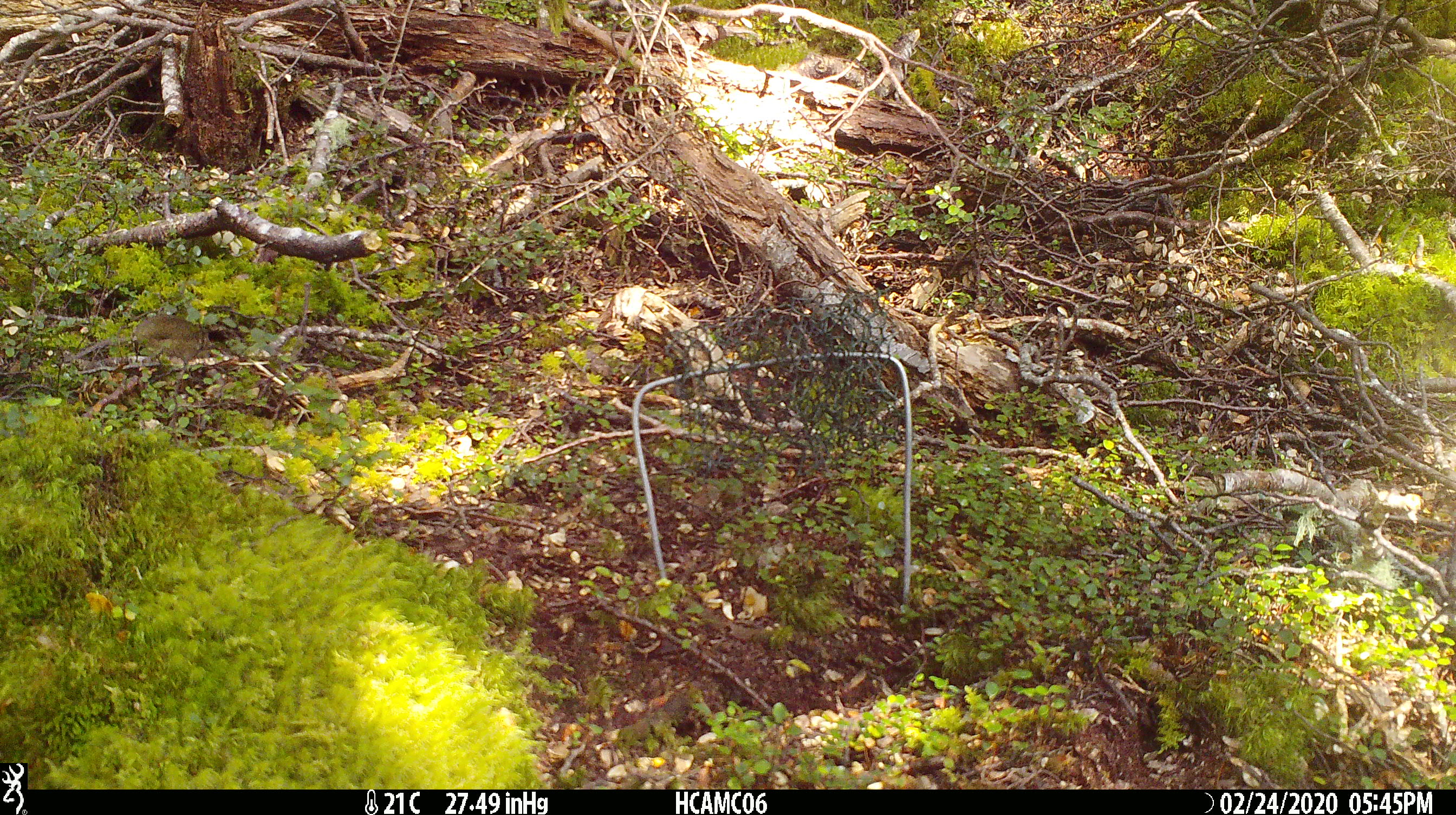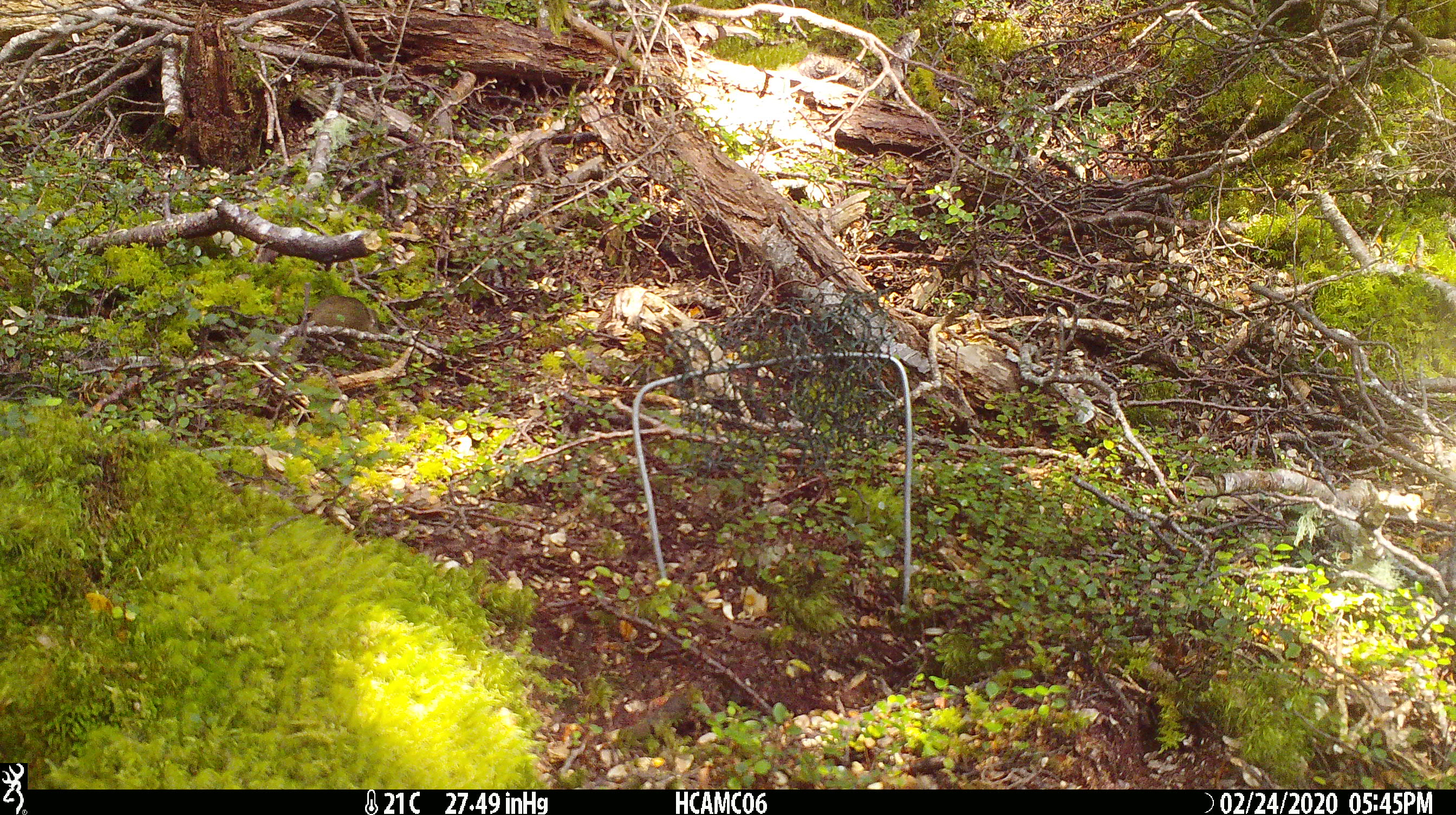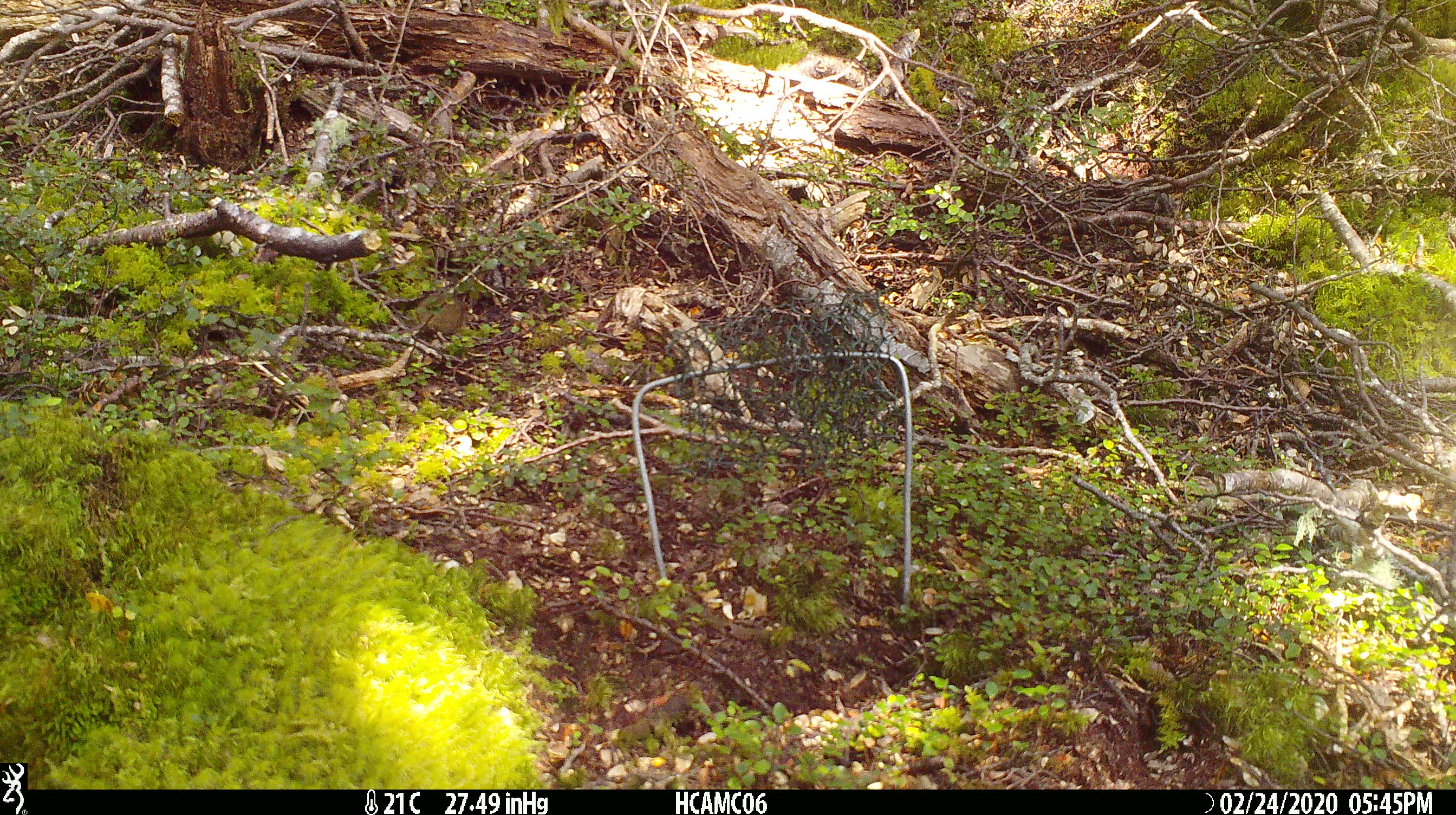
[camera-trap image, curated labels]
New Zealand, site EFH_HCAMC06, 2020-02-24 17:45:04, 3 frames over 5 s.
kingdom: Animalia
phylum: Chordata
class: Mammalia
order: Rodentia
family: Muridae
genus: Mus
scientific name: Mus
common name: mouse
Mouse (Mus).